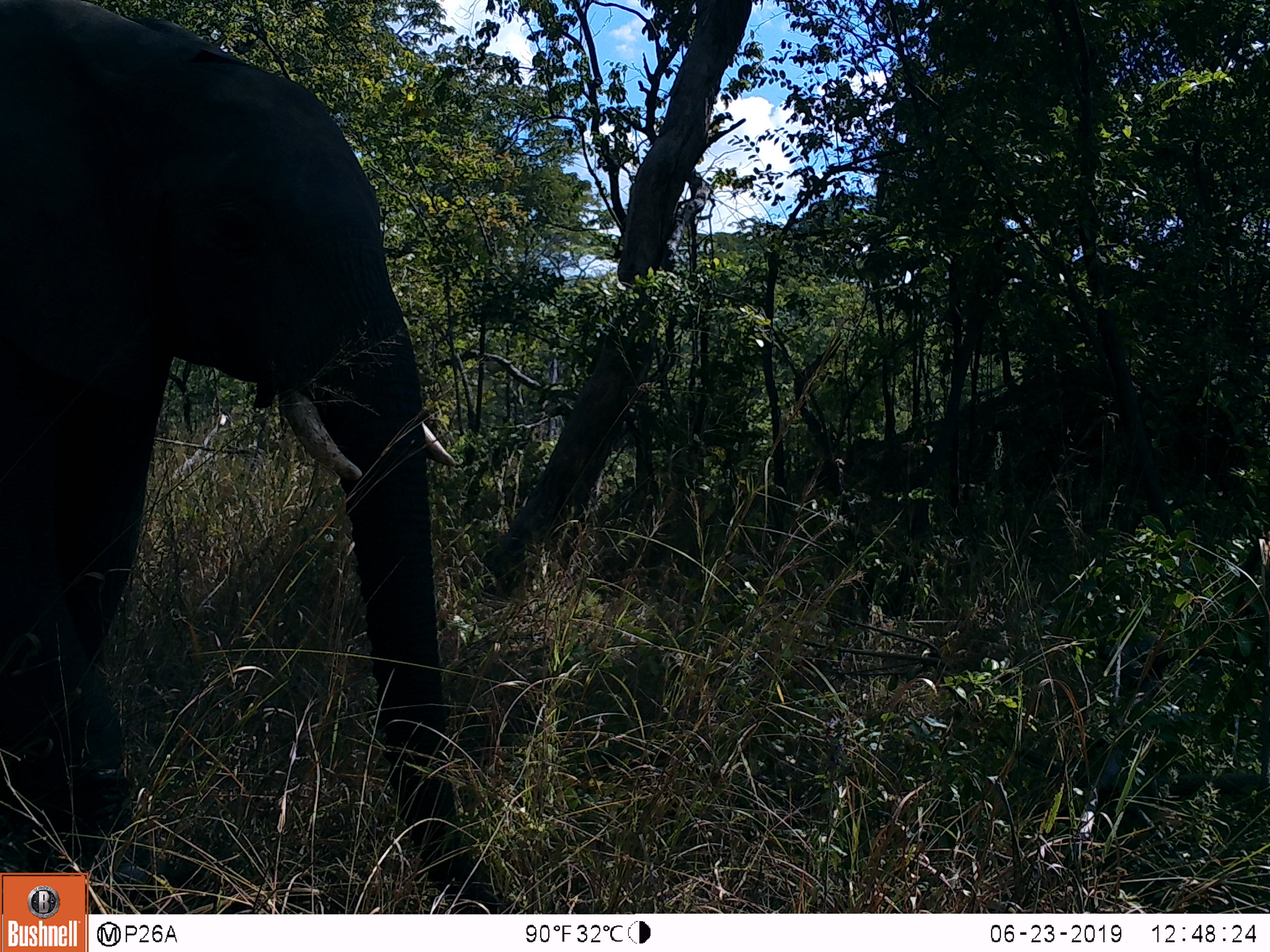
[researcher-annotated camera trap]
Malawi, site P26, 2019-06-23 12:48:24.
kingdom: Animalia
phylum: Chordata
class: Mammalia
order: Proboscidea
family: Elephantidae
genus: Loxodonta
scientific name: Loxodonta africana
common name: african savanna elephant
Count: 1.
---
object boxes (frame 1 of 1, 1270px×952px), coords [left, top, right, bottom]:
african savanna elephant: [1, 2, 467, 872]